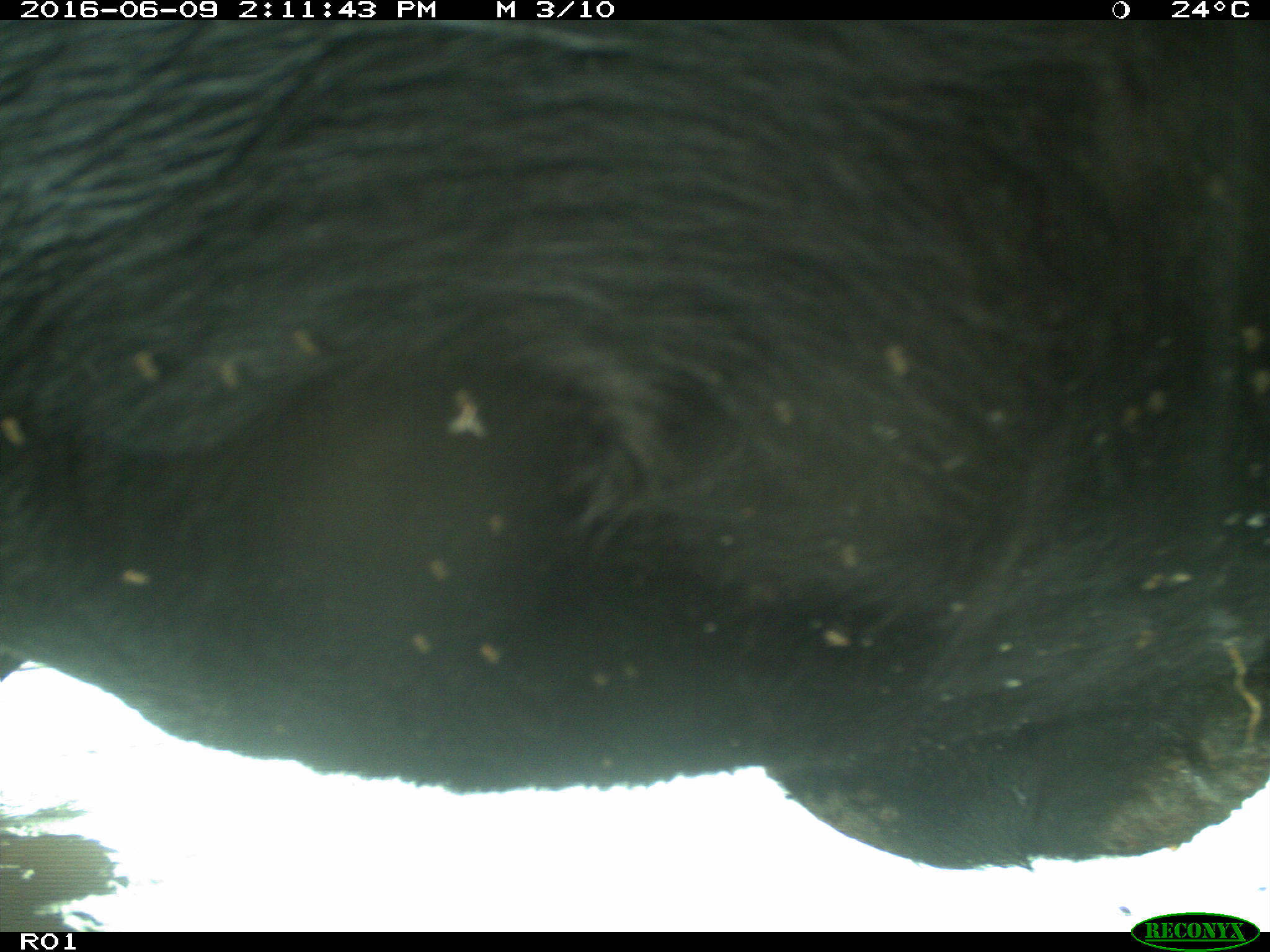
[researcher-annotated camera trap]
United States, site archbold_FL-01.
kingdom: Animalia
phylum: Chordata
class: Mammalia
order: Artiodactyla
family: Bovidae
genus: Bos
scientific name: Bos taurus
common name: domestic cow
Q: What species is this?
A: Bos taurus (domestic cow).